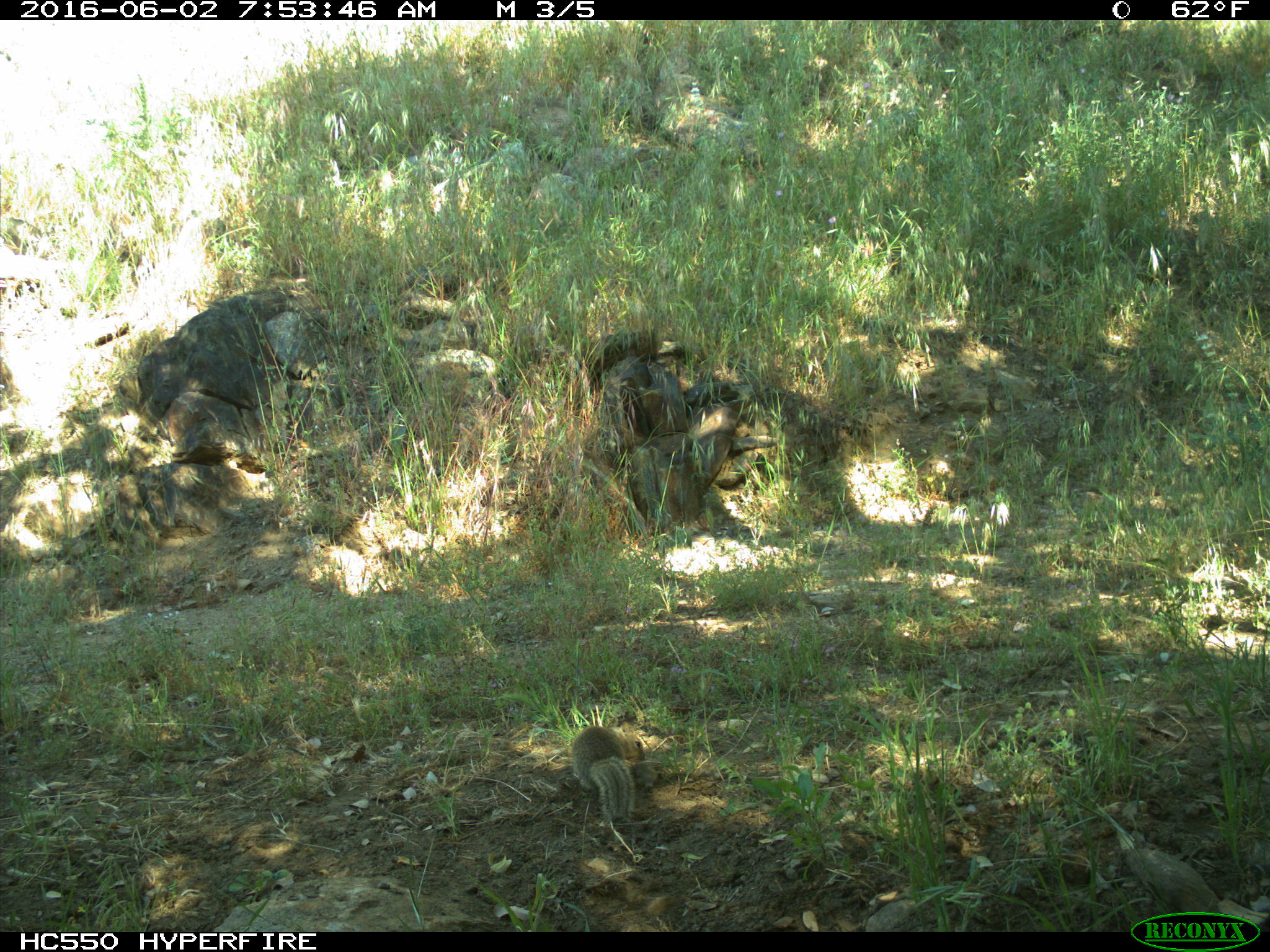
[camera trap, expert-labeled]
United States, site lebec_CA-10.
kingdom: Animalia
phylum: Chordata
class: Mammalia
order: Rodentia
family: Sciuridae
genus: Otospermophilus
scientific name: Otospermophilus beecheyi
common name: california ground squirrel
Otospermophilus beecheyi (california ground squirrel).